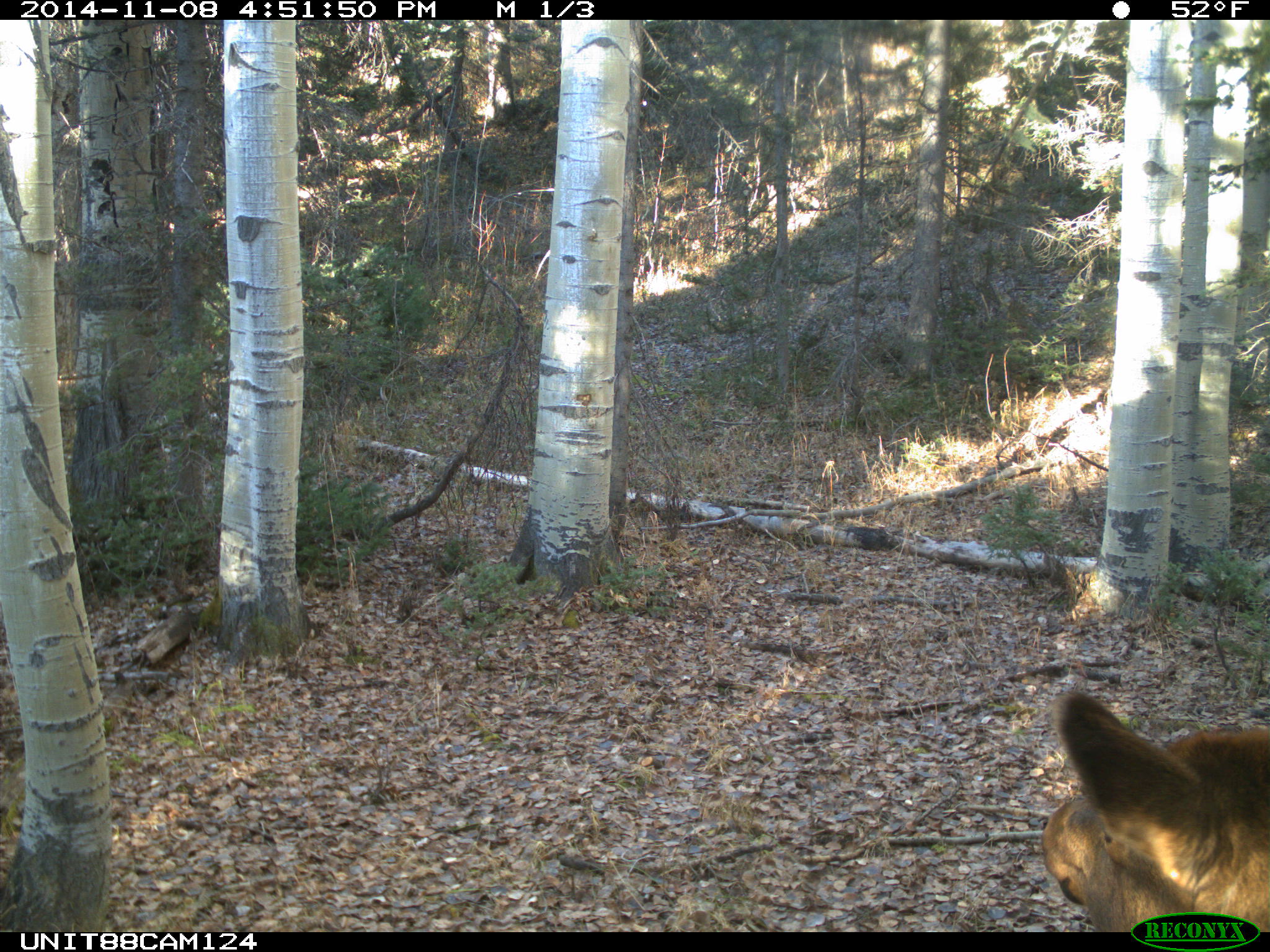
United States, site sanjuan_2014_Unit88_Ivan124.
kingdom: Animalia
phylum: Chordata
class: Mammalia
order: Artiodactyla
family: Cervidae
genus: Cervus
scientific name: Cervus elaphus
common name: red deer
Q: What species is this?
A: Cervus elaphus (red deer).